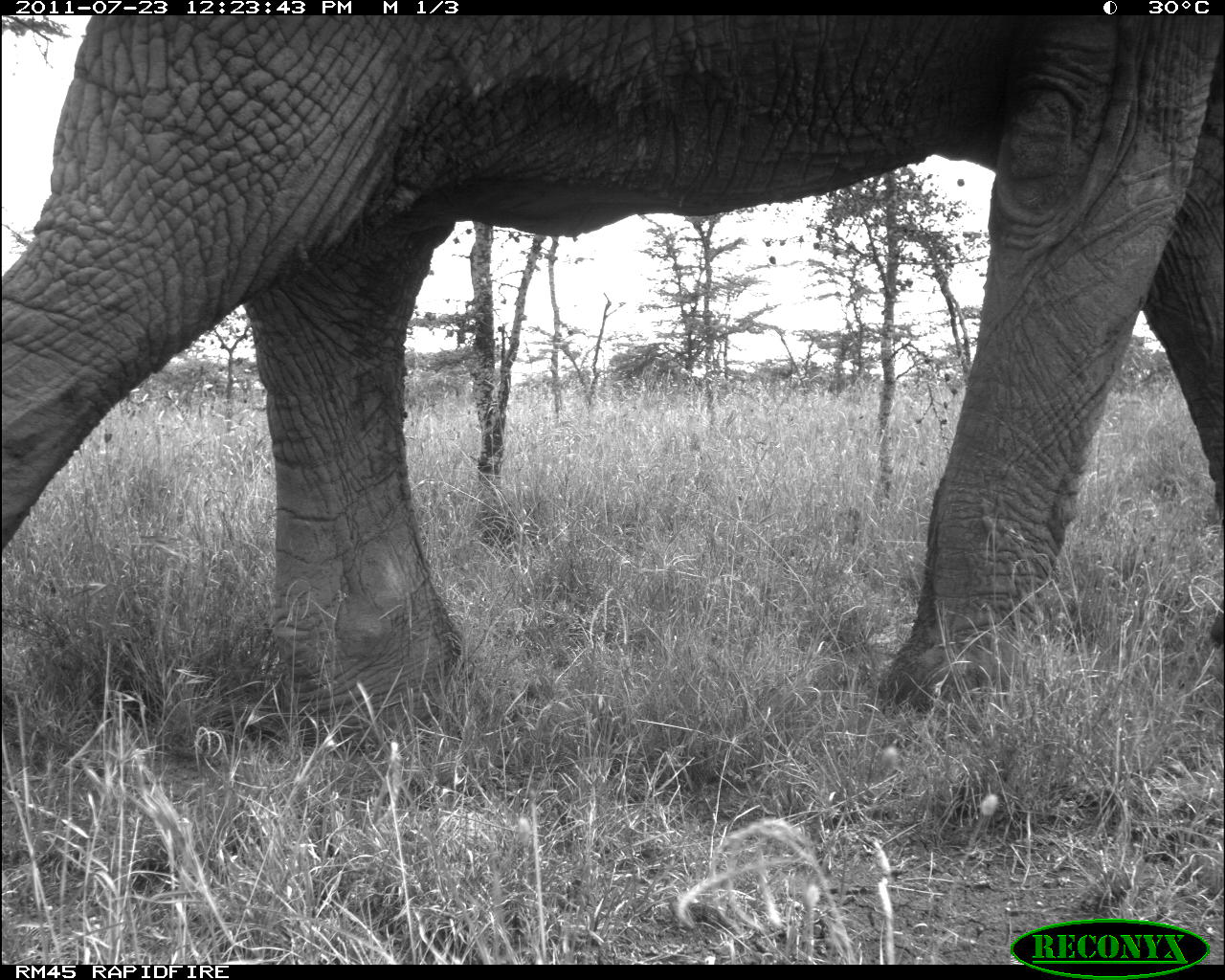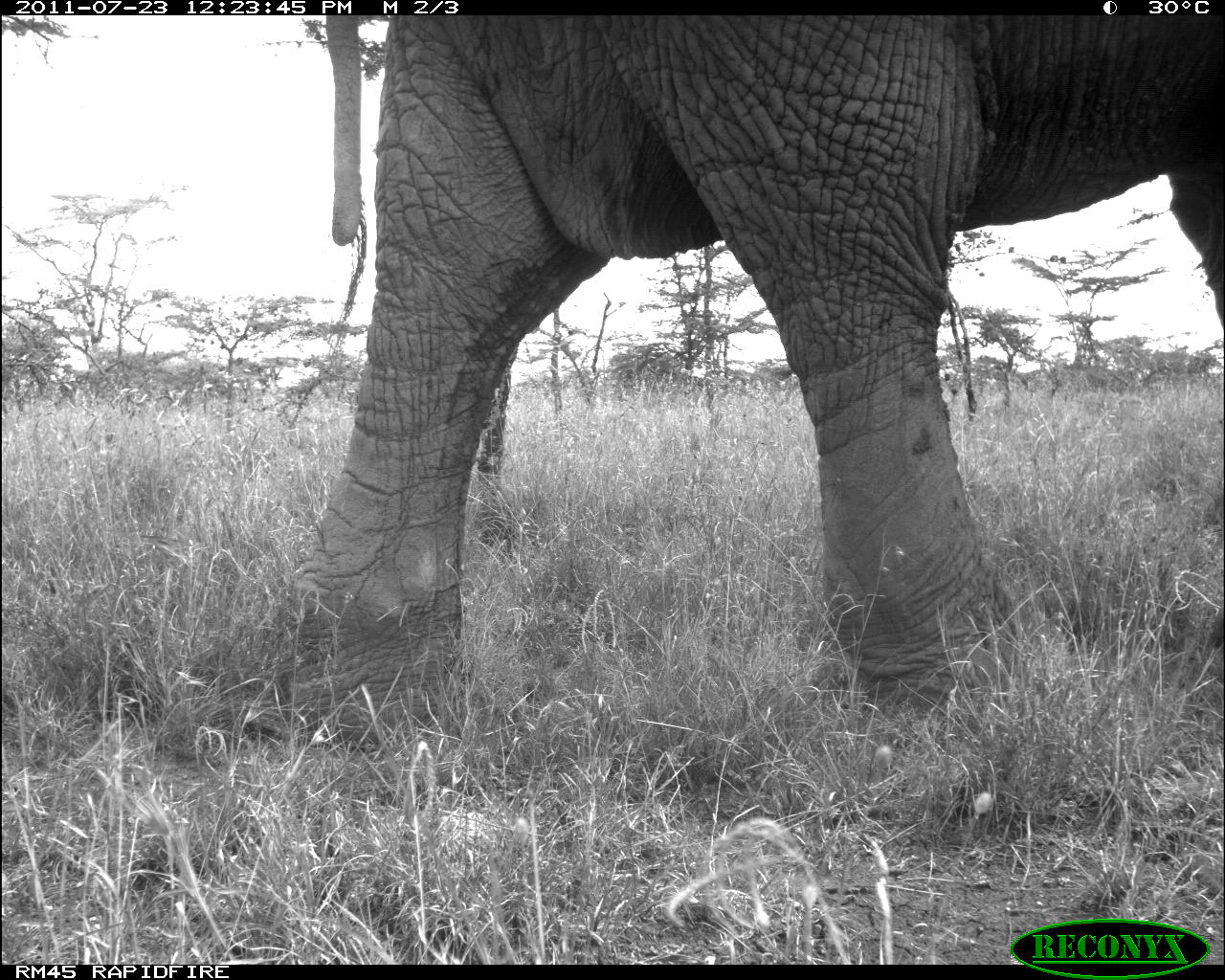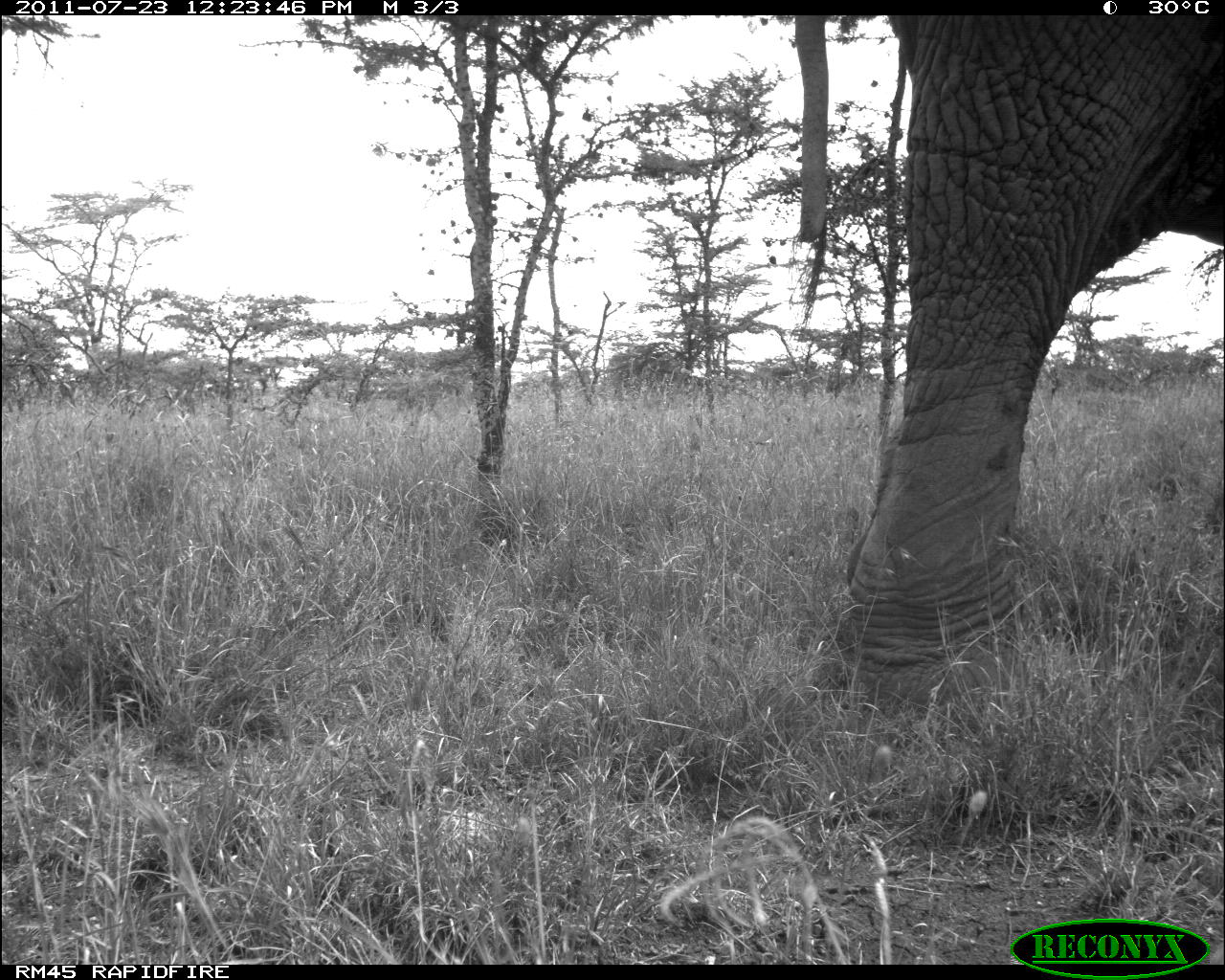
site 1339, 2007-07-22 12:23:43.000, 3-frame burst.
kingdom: Animalia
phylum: Chordata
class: Mammalia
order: Proboscidea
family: Elephantidae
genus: Loxodonta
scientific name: Loxodonta africana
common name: african bush elephant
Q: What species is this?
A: Loxodonta africana (african bush elephant).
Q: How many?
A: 1.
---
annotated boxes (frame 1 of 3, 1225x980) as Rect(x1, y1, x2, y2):
loxodonta africana: Rect(0, 17, 1225, 750)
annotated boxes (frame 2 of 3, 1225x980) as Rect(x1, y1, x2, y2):
loxodonta africana: Rect(246, 13, 1223, 752)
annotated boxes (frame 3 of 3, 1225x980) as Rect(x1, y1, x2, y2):
loxodonta africana: Rect(795, 16, 1224, 709)